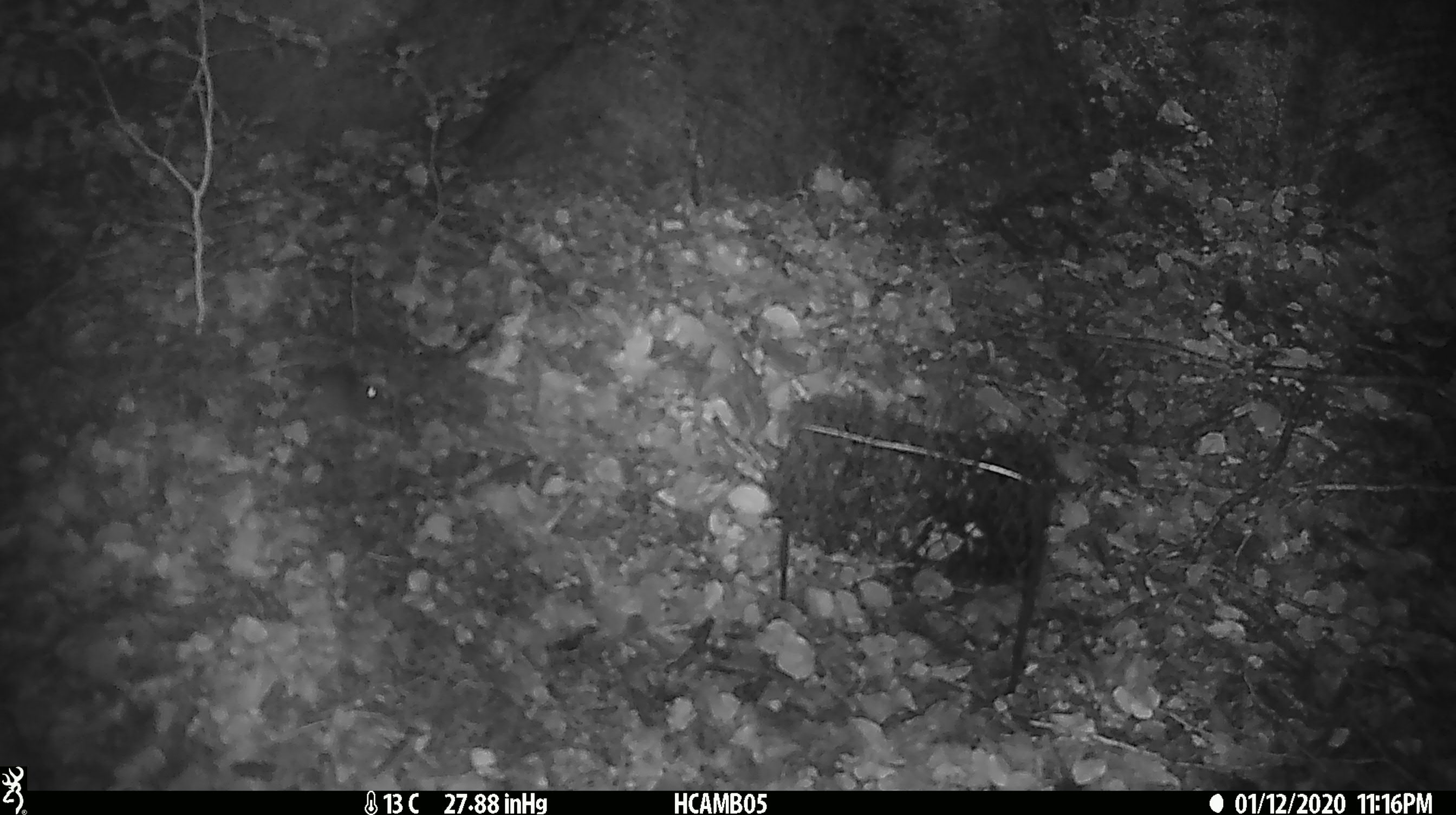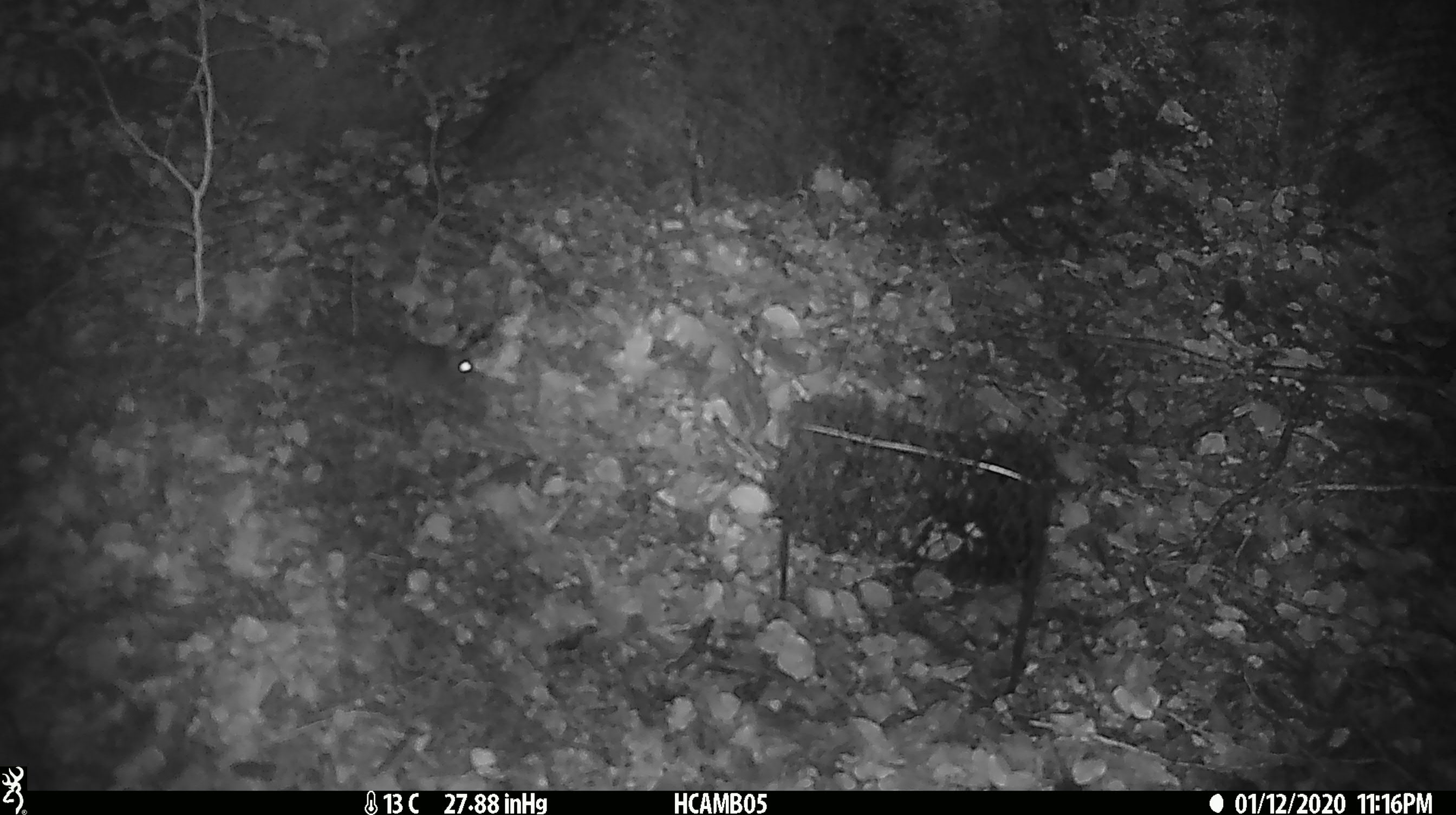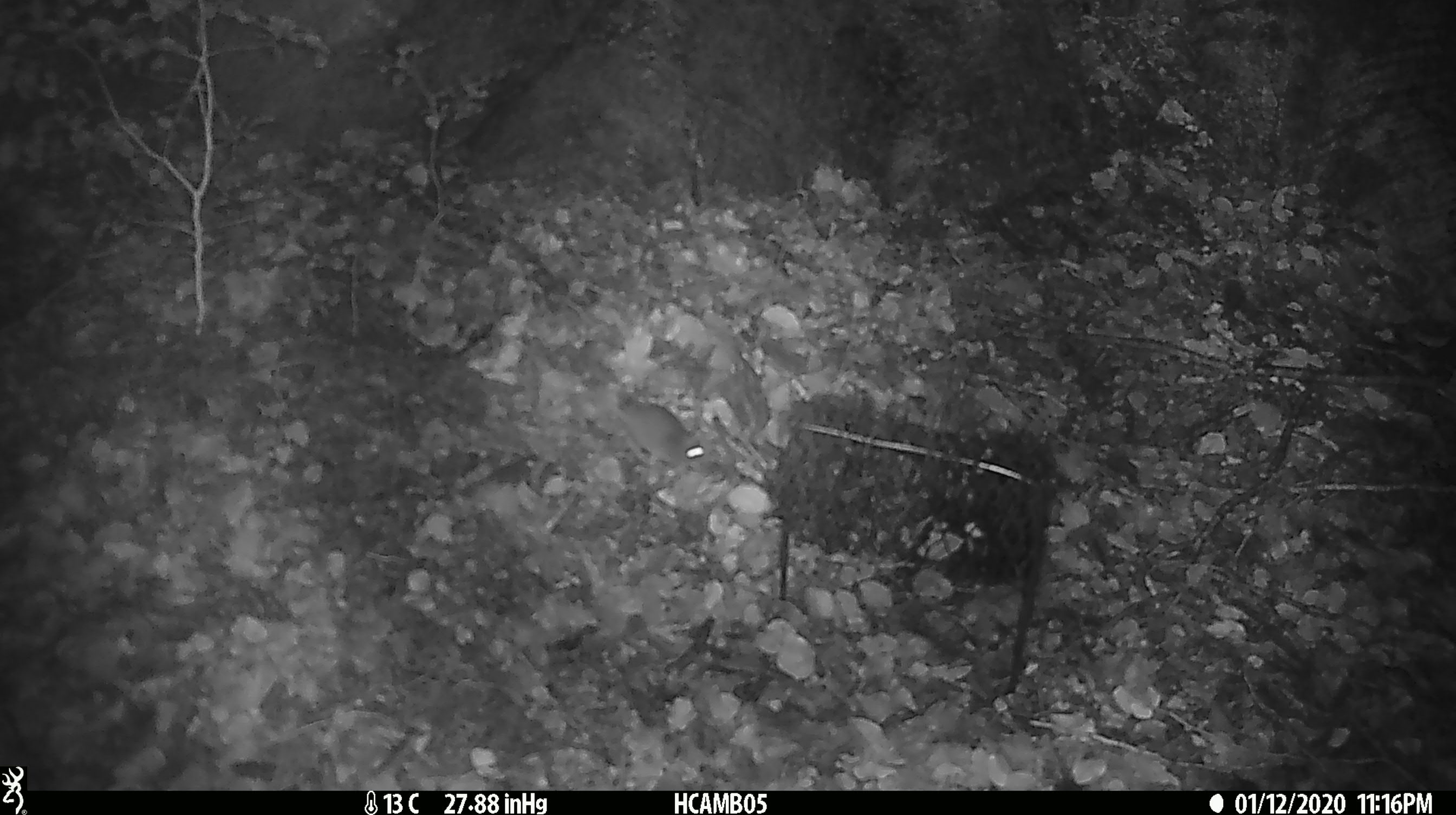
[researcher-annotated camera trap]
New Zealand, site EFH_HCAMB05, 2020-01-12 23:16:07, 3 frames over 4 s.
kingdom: Animalia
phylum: Chordata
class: Mammalia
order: Rodentia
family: Muridae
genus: Mus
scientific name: Mus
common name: mouse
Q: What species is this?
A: Mouse (Mus).